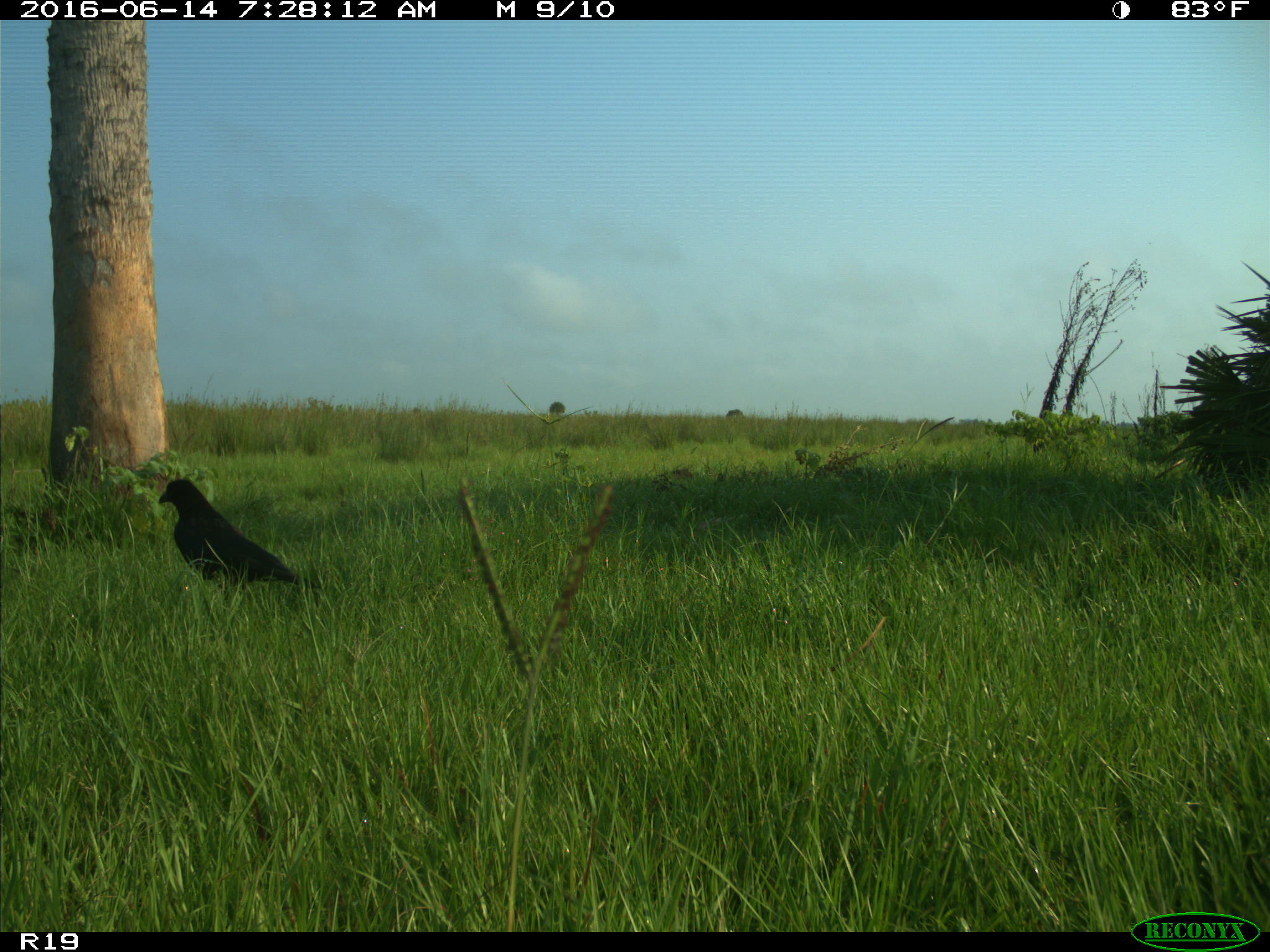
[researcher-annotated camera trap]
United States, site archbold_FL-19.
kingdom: Animalia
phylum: Chordata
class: Aves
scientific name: Aves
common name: birds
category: unidentified bird